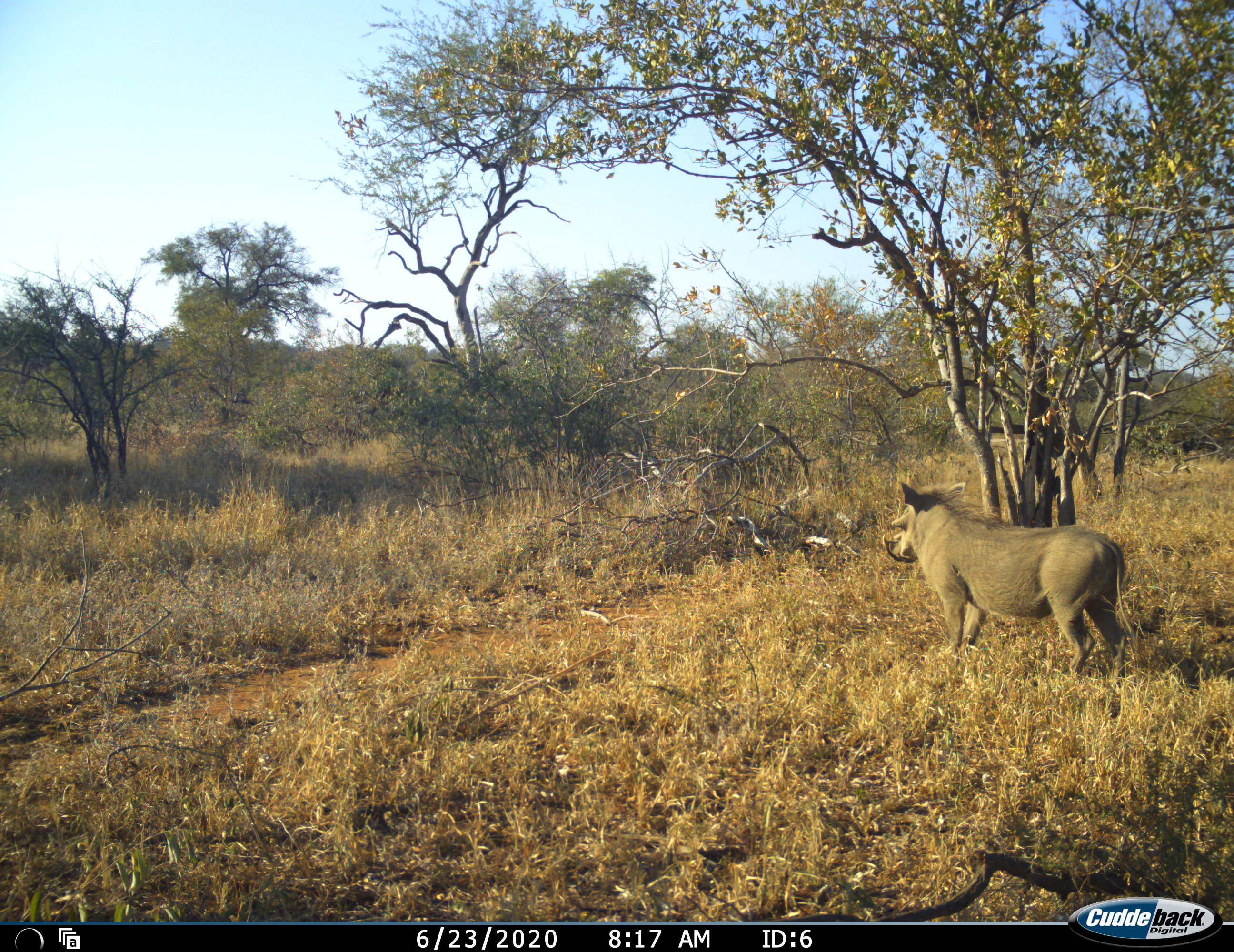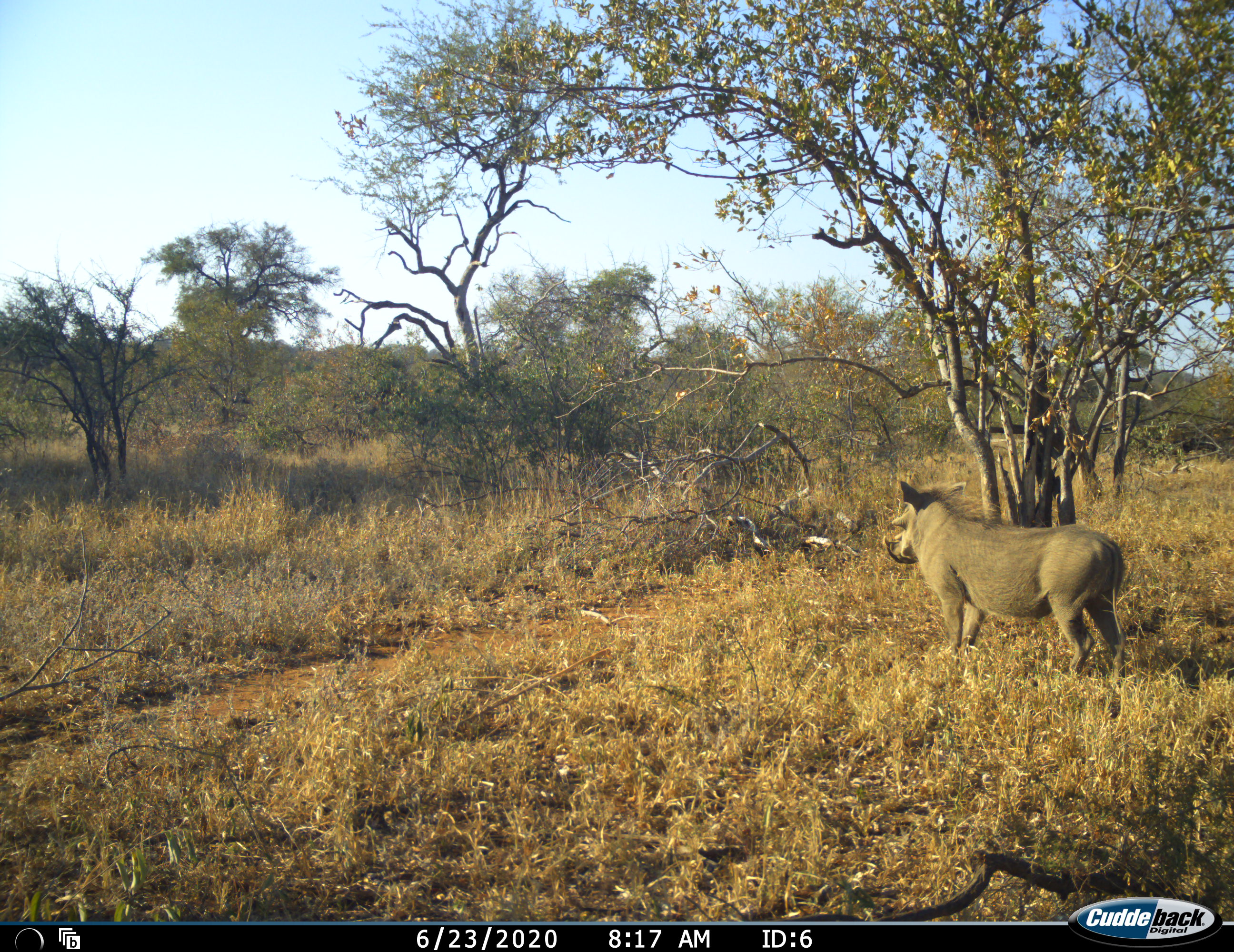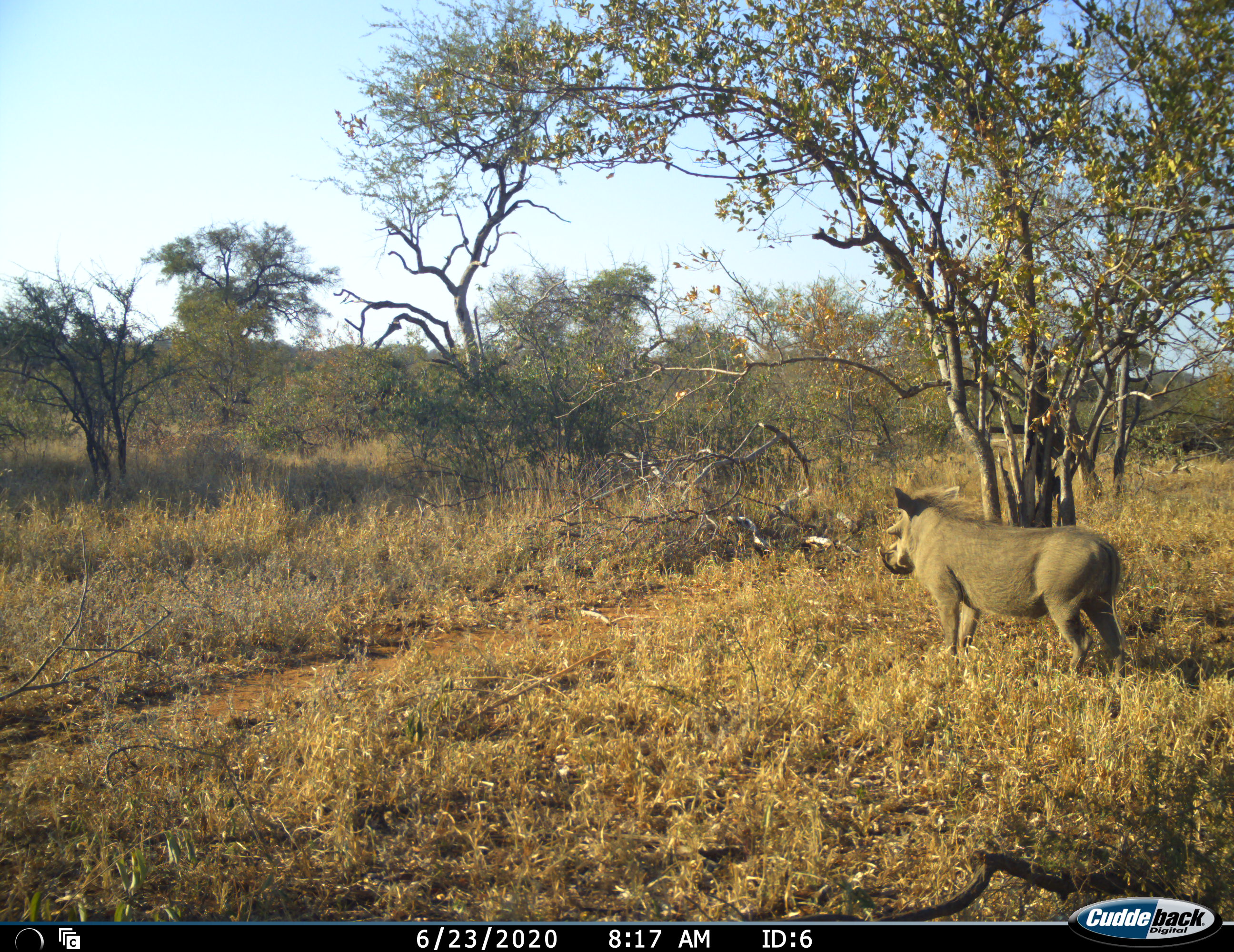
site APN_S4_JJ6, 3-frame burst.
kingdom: Animalia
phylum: Chordata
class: Mammalia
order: Artiodactyla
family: Suidae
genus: Phacochoerus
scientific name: Phacochoerus africanus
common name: warthog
Warthog (Phacochoerus africanus), count 1. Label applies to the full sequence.